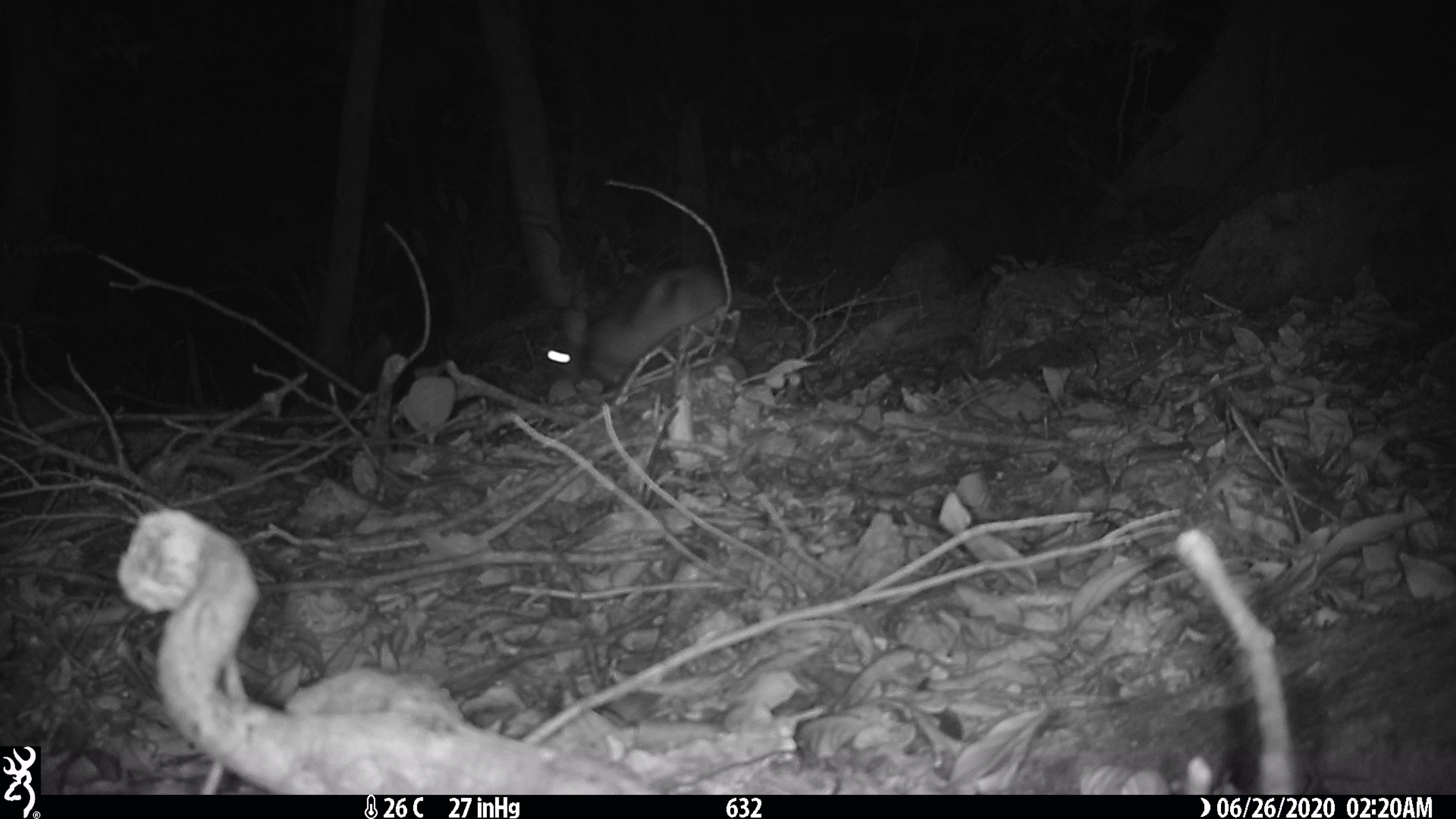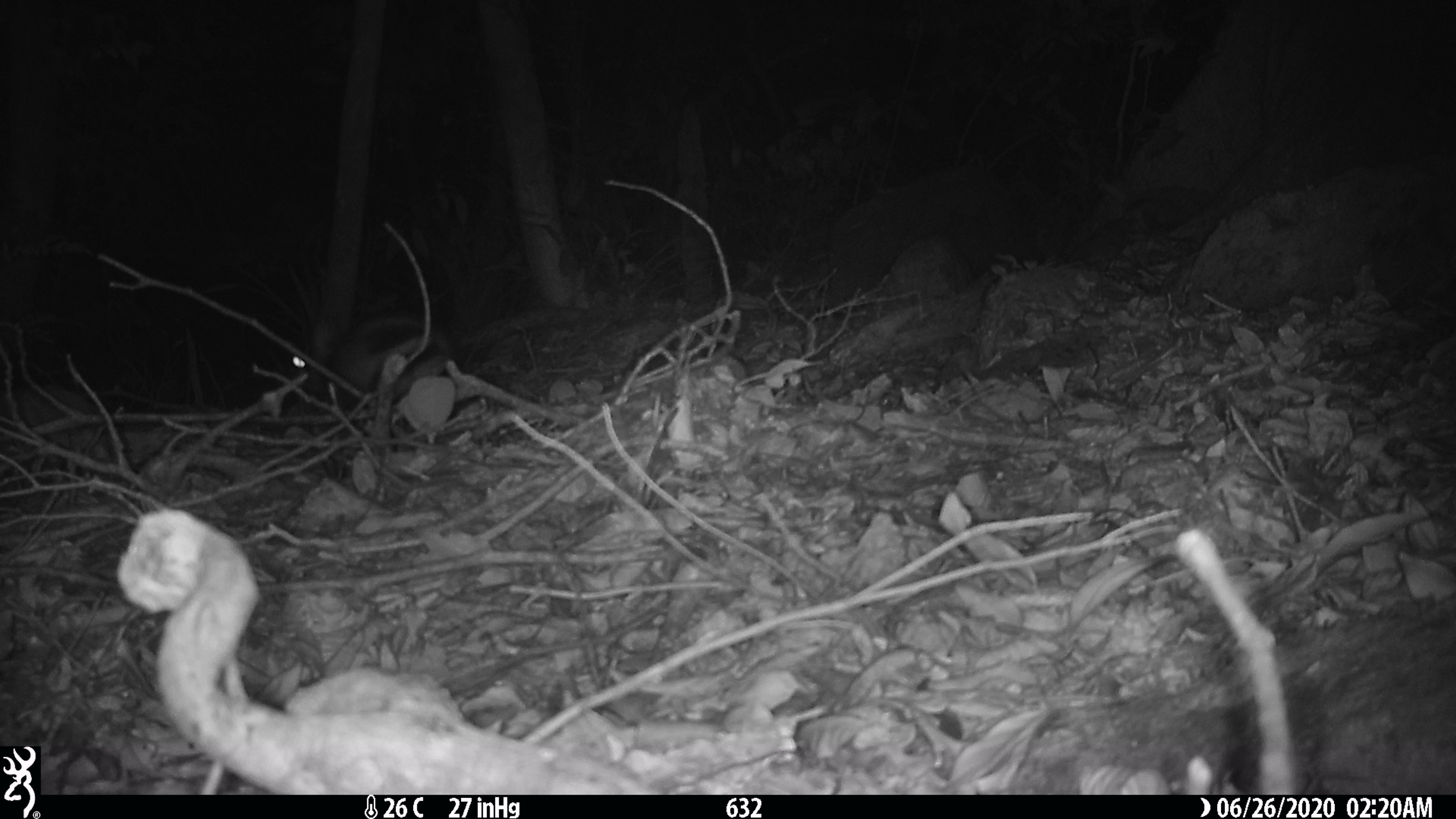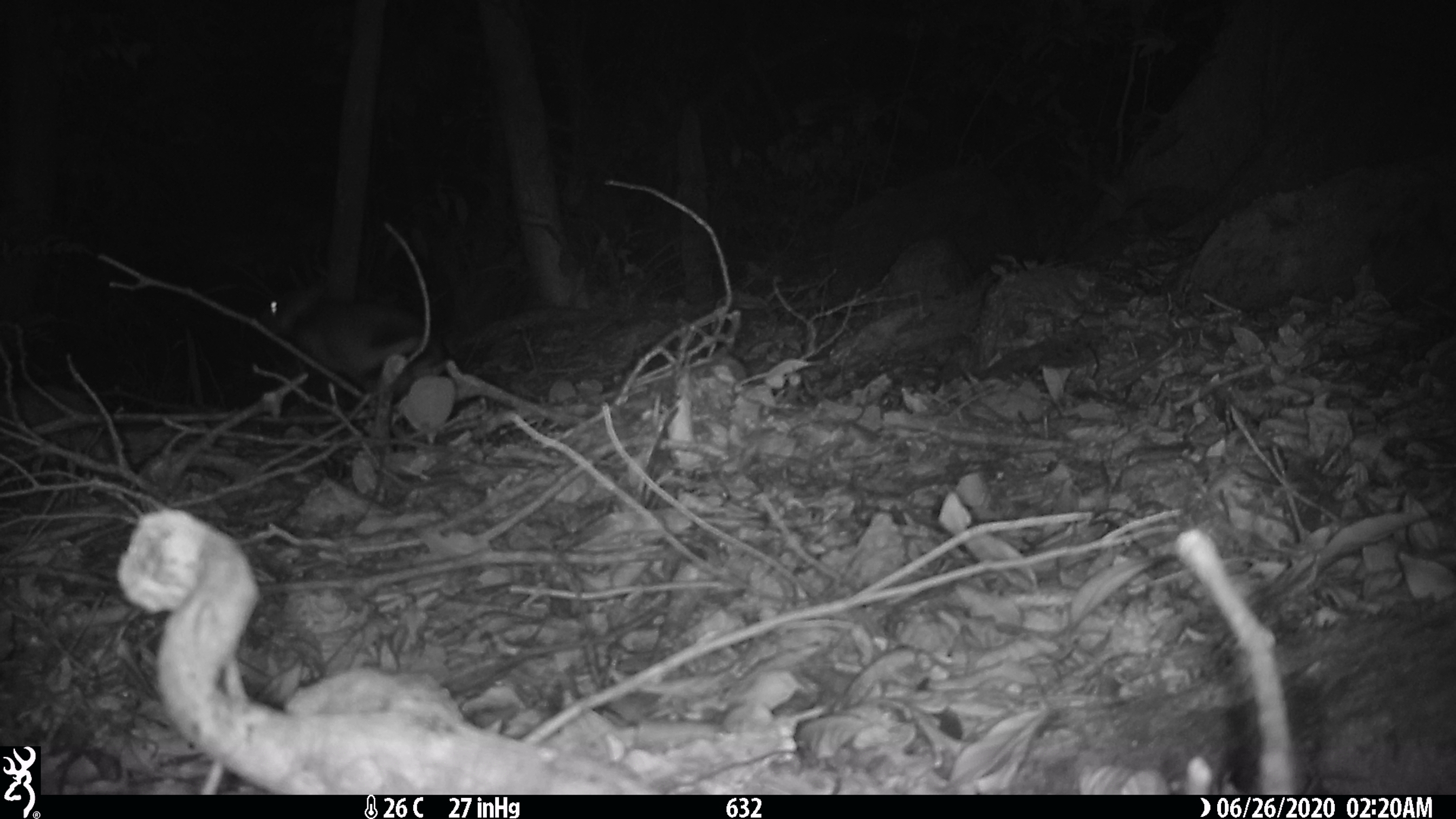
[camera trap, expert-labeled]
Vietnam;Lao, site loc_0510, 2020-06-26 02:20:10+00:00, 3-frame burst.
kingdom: Animalia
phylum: Chordata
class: Mammalia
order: Lagomorpha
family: Leporidae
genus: Nesolagus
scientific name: Nesolagus timminsi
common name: annamite striped rabbit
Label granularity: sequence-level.